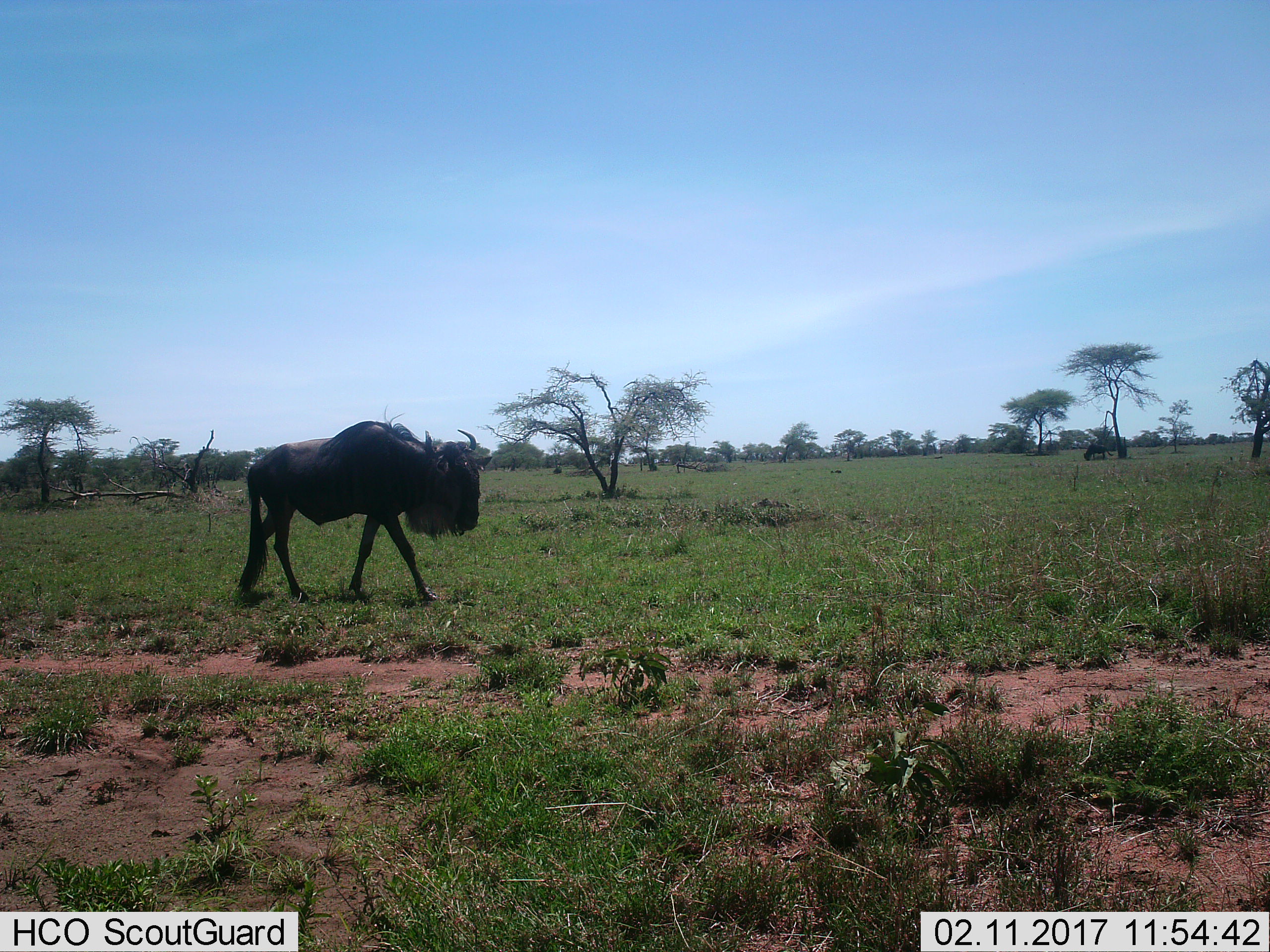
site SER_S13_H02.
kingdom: Animalia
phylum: Chordata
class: Mammalia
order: Artiodactyla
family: Bovidae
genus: Connochaetes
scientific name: Connochaetes taurinus taurinus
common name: blue wildebeest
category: wildebeestblue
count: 1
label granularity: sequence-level